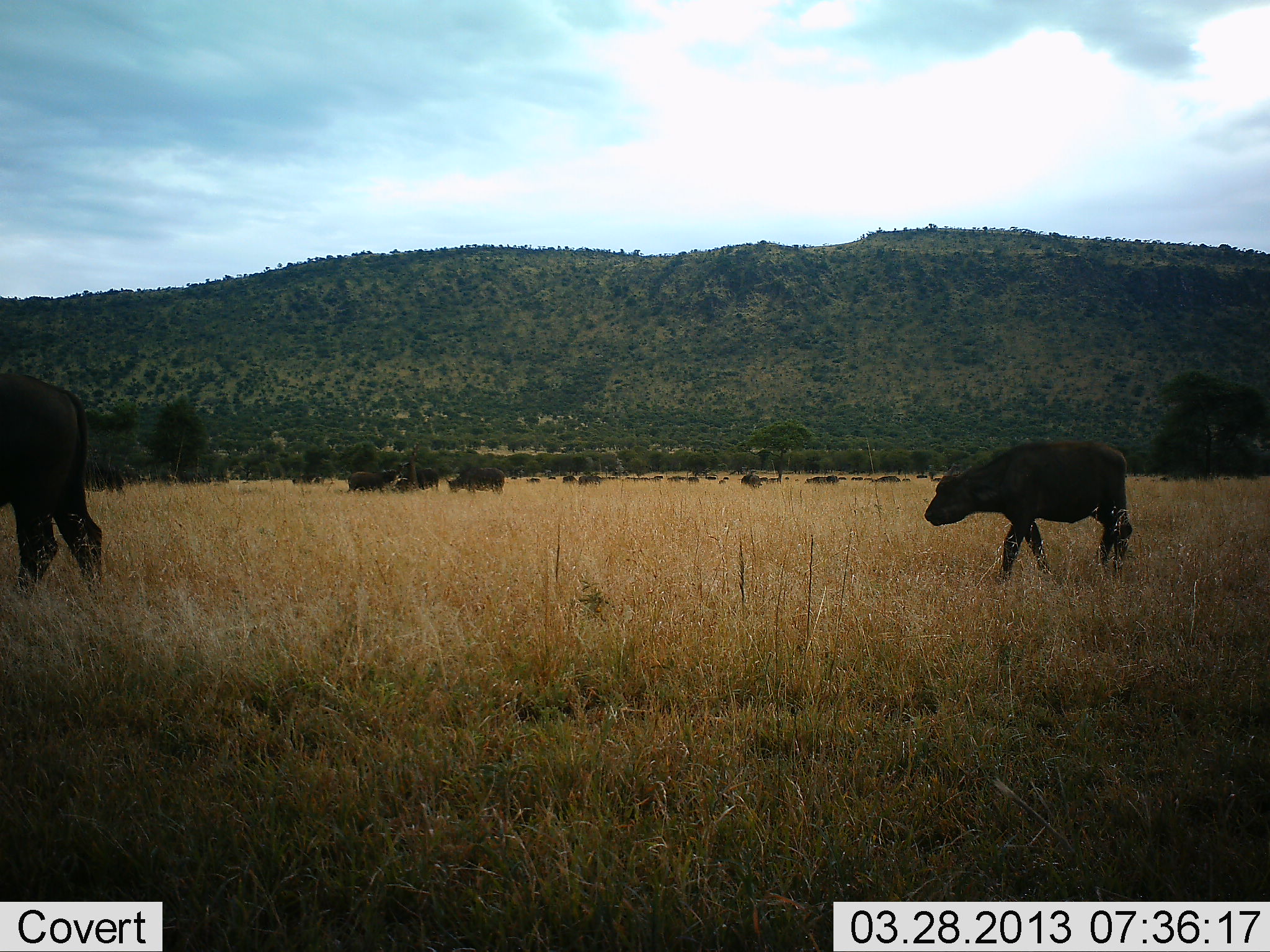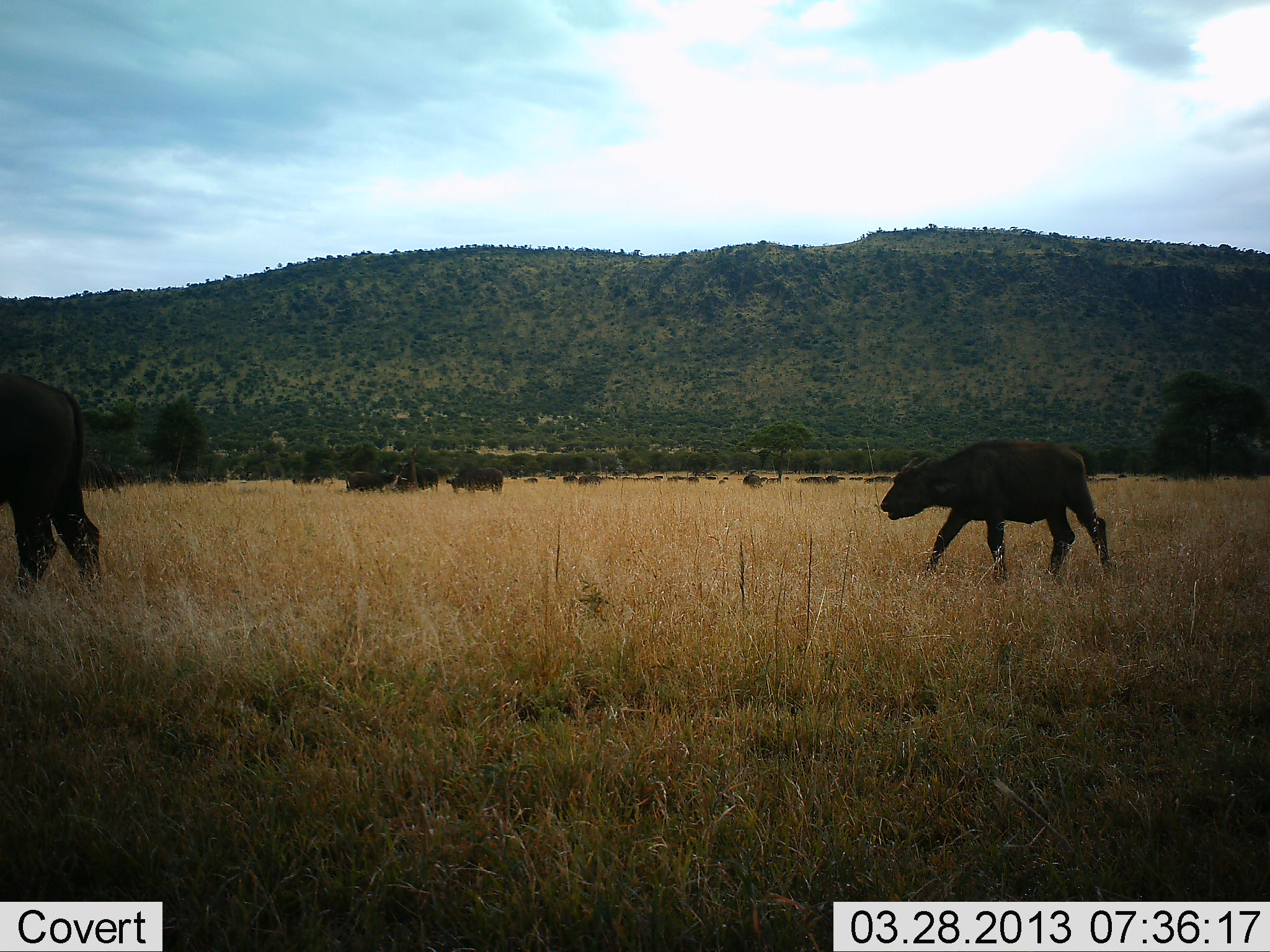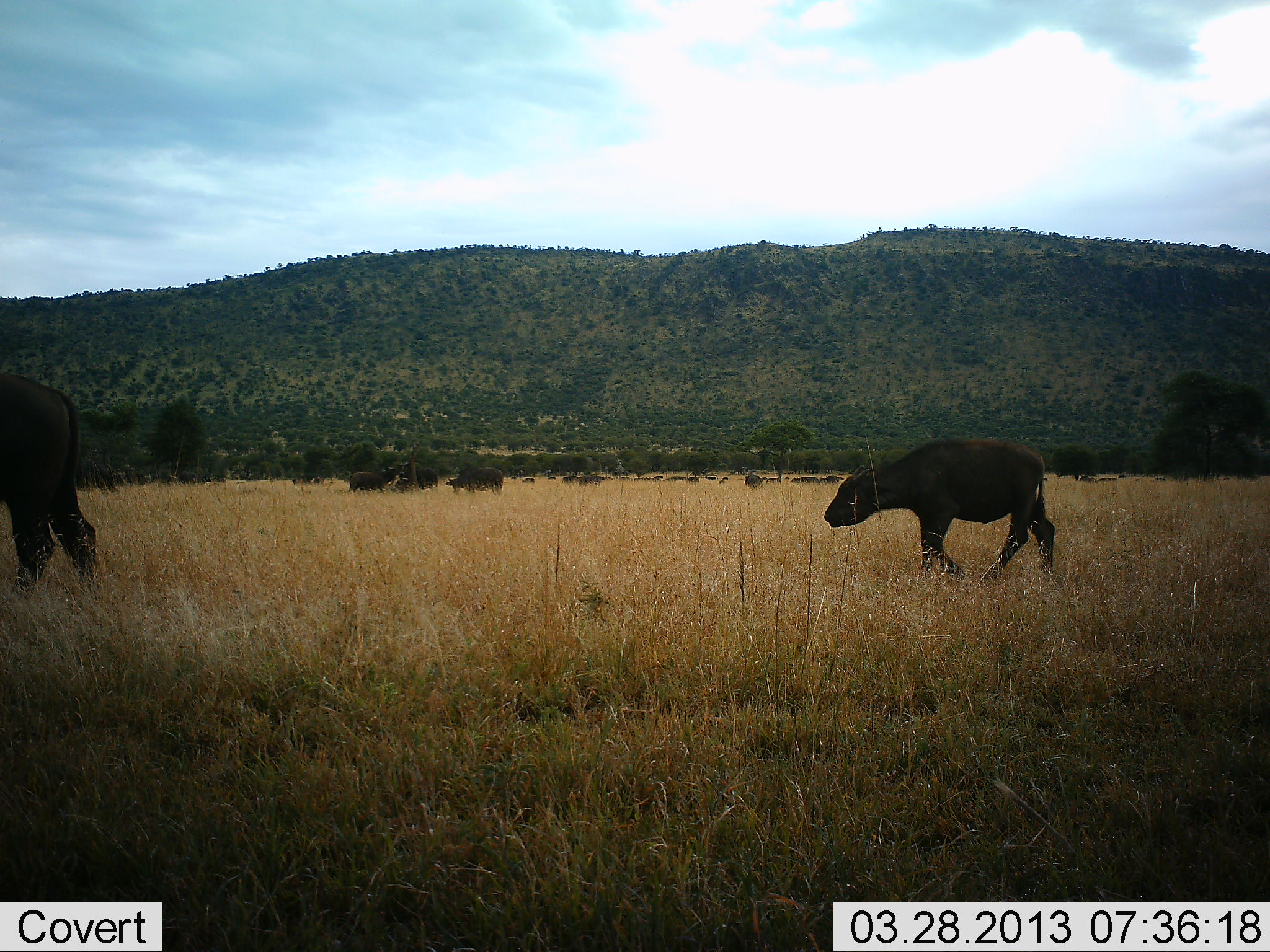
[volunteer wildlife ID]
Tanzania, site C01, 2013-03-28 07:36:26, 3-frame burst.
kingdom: Animalia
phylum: Chordata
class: Mammalia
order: Artiodactyla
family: Bovidae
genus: Syncerus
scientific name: Syncerus caffer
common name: cape buffalo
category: buffalo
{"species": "buffalo (cape buffalo) (Syncerus caffer)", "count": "11-50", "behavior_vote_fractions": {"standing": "36%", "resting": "7%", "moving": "100%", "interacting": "7%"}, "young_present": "71%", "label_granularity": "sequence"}